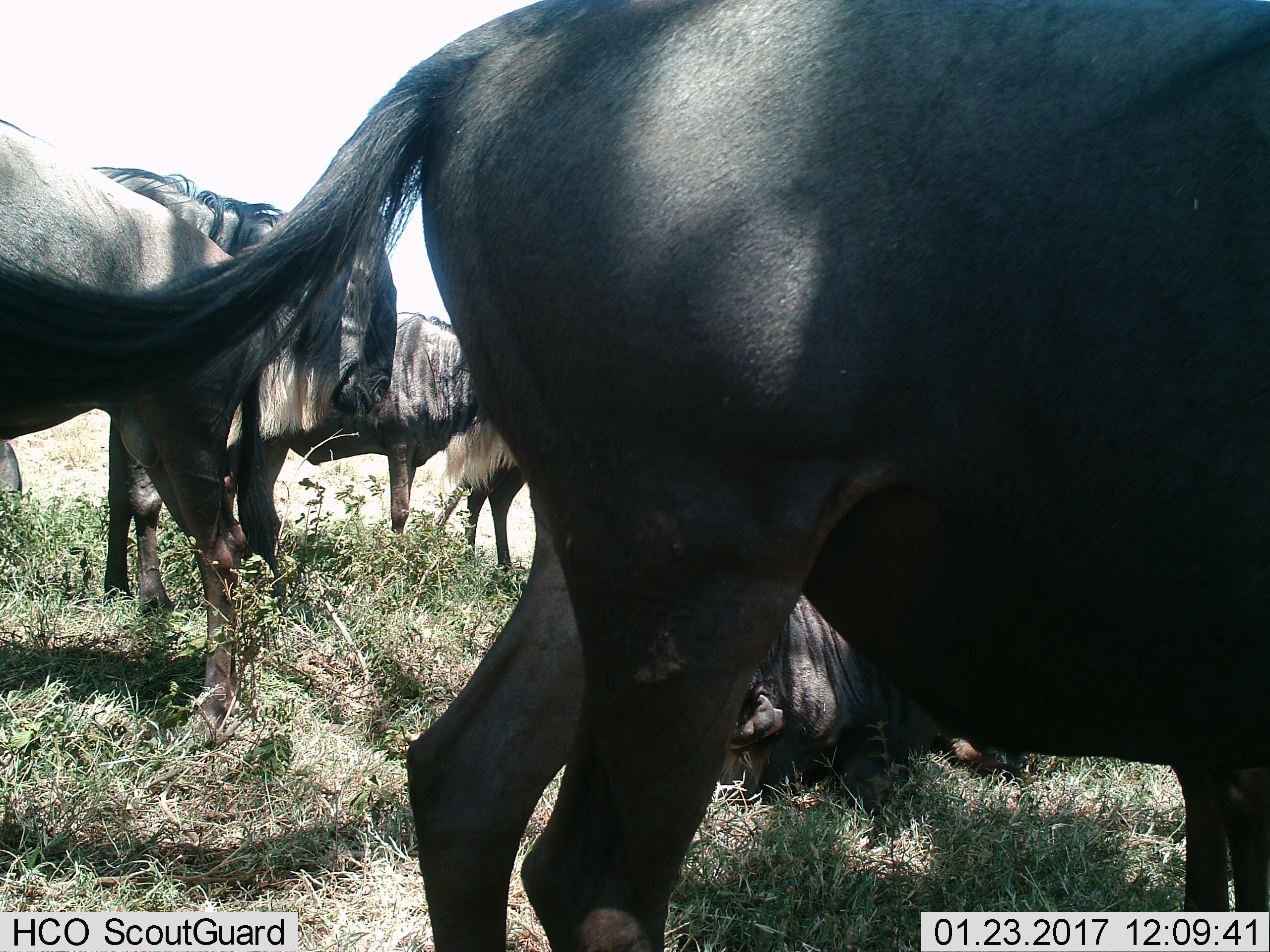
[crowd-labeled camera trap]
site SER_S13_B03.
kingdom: Animalia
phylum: Chordata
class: Mammalia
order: Artiodactyla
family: Bovidae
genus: Connochaetes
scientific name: Connochaetes taurinus taurinus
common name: blue wildebeest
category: wildebeestblue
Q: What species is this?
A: Wildebeestblue (blue wildebeest) (Connochaetes taurinus taurinus).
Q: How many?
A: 6.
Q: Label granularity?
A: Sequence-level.